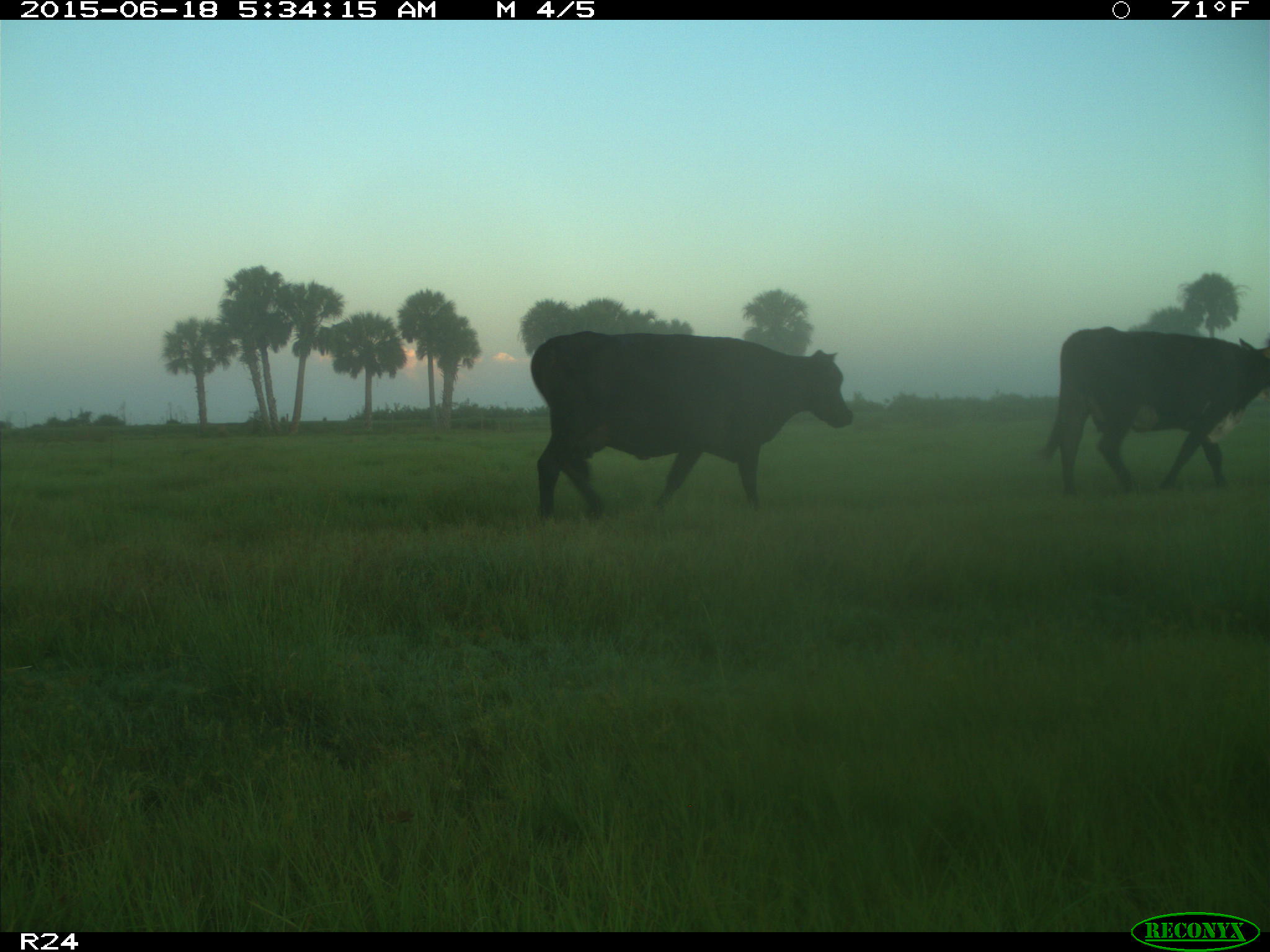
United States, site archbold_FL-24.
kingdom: Animalia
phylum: Chordata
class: Mammalia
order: Artiodactyla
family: Bovidae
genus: Bos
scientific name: Bos taurus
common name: domestic cow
Bos taurus (domestic cow).